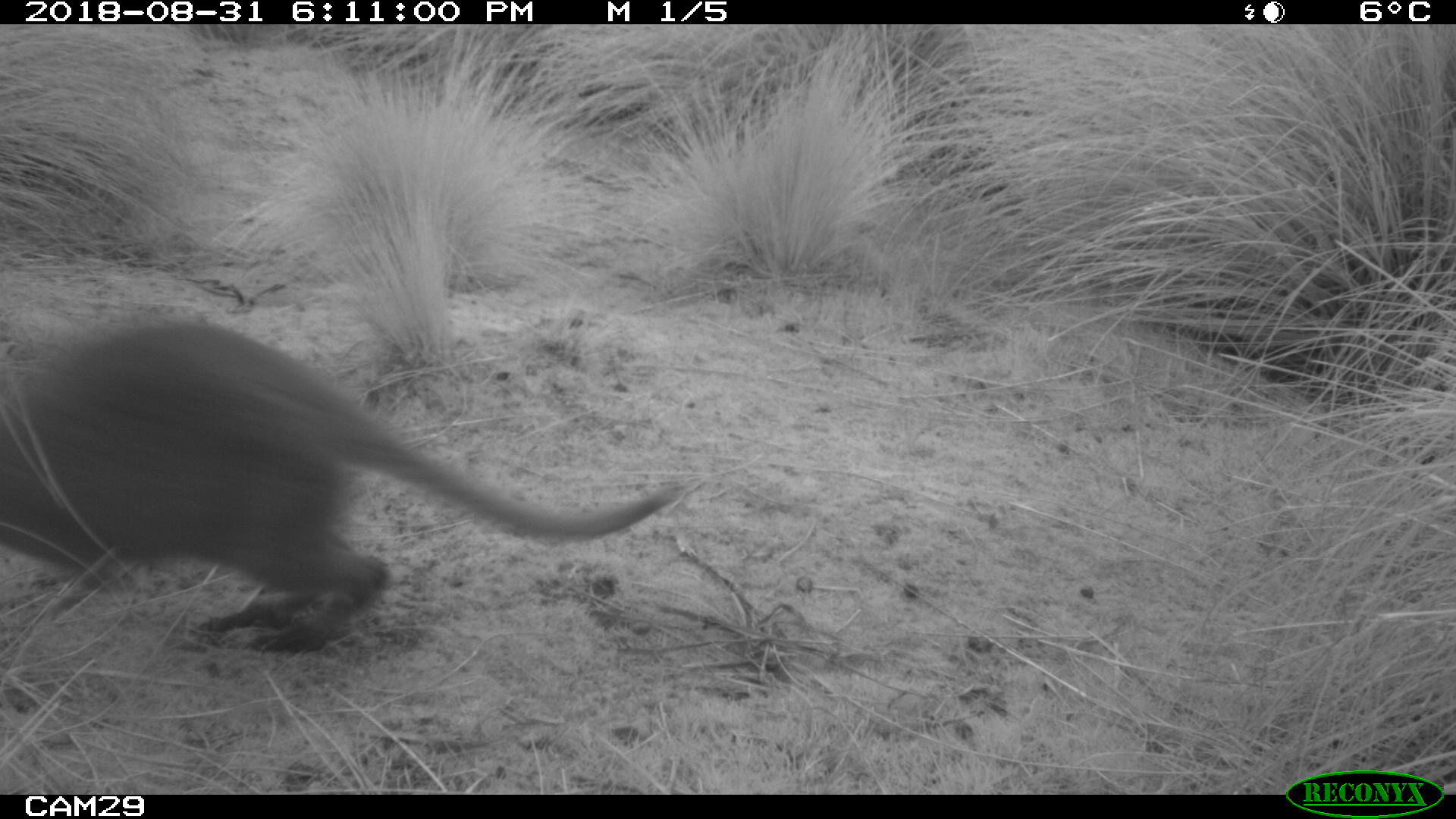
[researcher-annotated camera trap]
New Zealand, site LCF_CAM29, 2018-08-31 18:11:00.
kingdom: Animalia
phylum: Chordata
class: Mammalia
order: Diprotodontia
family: Macropodidae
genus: Notamacropus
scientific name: Notamacropus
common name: wallaby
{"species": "wallaby (Notamacropus)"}